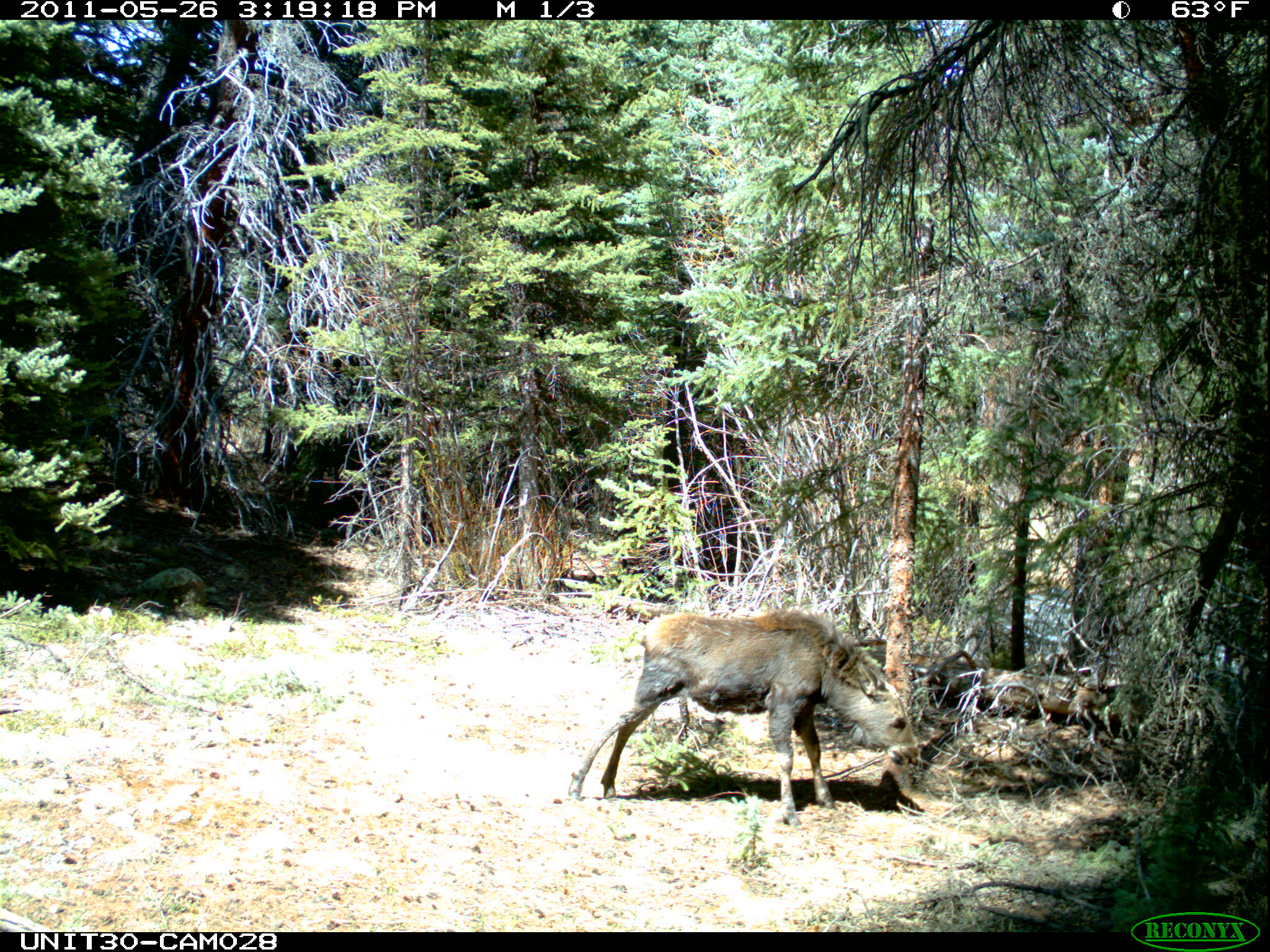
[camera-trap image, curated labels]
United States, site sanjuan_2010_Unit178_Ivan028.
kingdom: Animalia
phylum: Chordata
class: Mammalia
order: Artiodactyla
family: Cervidae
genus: Alces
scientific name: Alces alces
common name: moose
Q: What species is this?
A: Alces alces (moose).